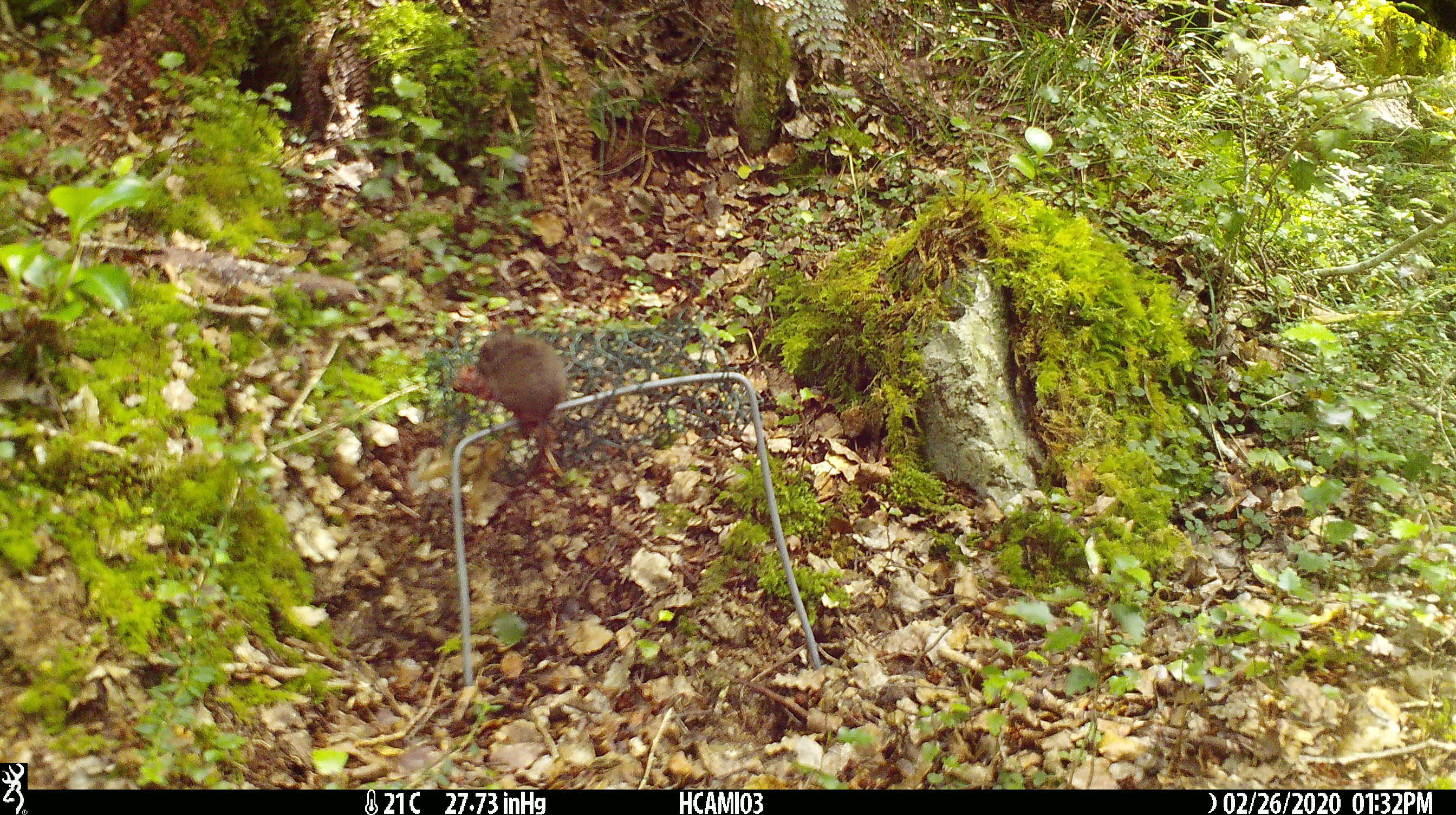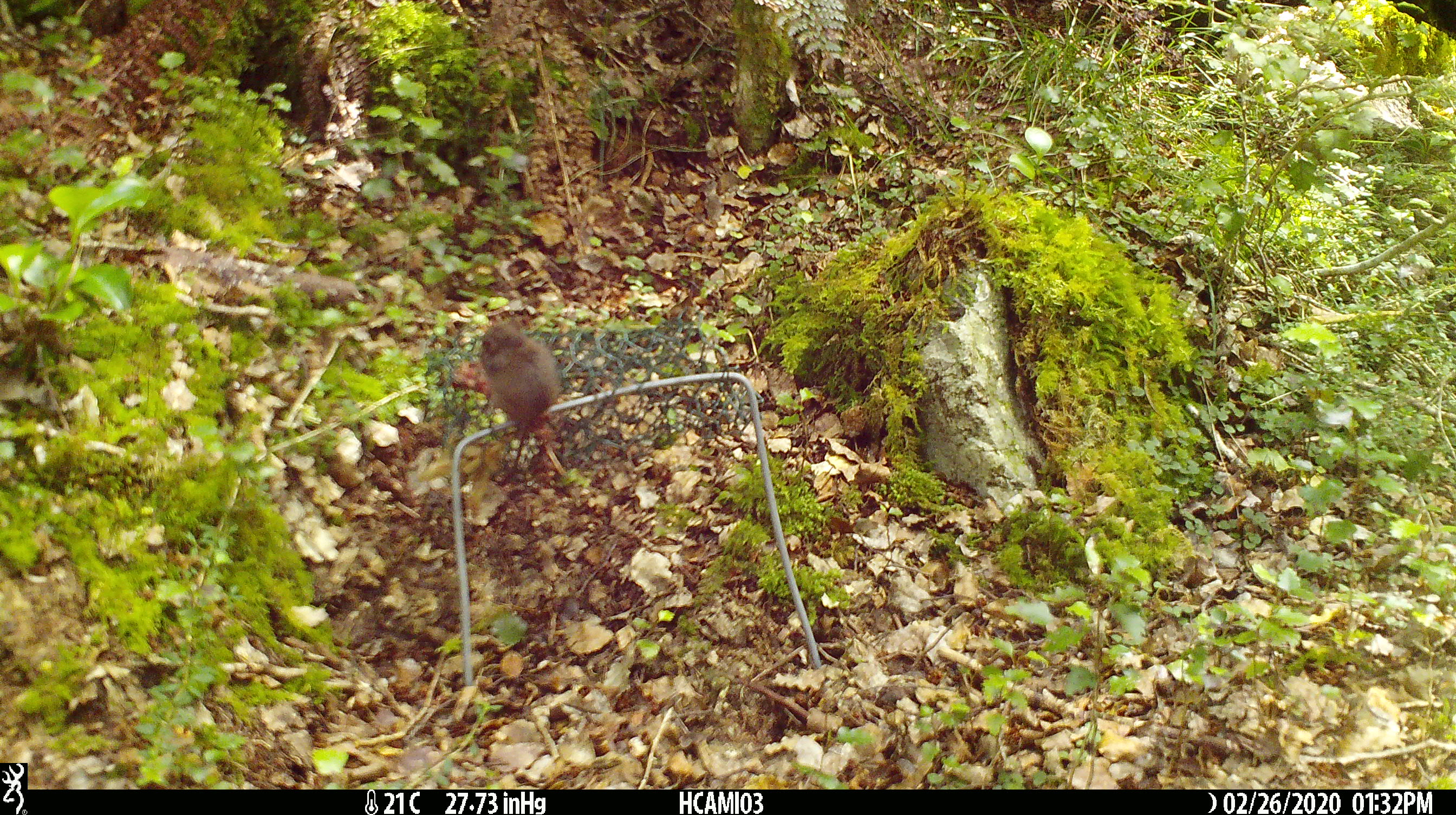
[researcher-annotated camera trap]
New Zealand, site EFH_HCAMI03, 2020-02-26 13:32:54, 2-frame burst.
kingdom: Animalia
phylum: Chordata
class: Mammalia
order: Rodentia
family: Muridae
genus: Mus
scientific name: Mus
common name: mouse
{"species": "mouse (Mus)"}